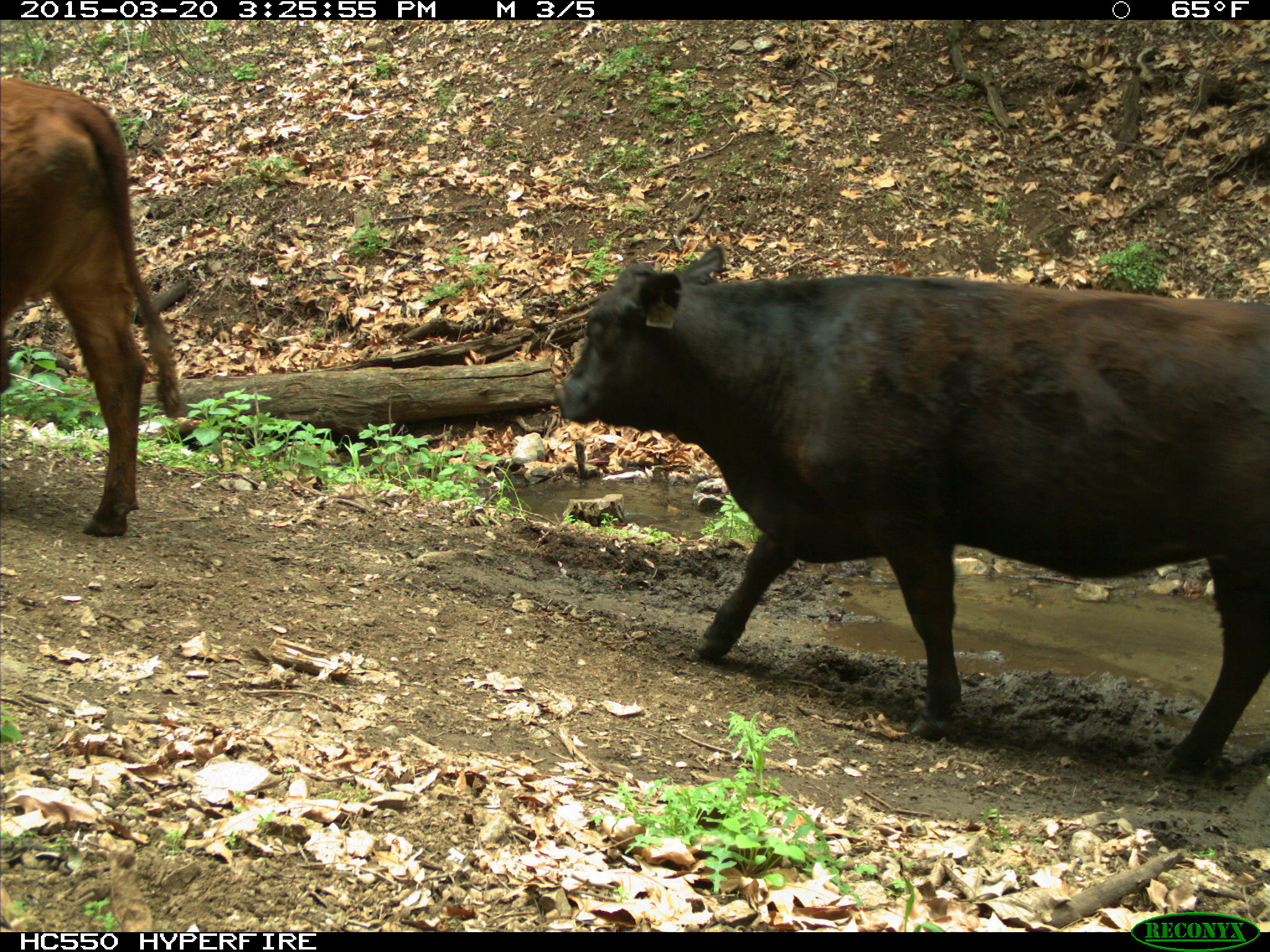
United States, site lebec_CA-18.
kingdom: Animalia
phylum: Chordata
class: Mammalia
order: Artiodactyla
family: Bovidae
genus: Bos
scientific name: Bos taurus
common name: domestic cow